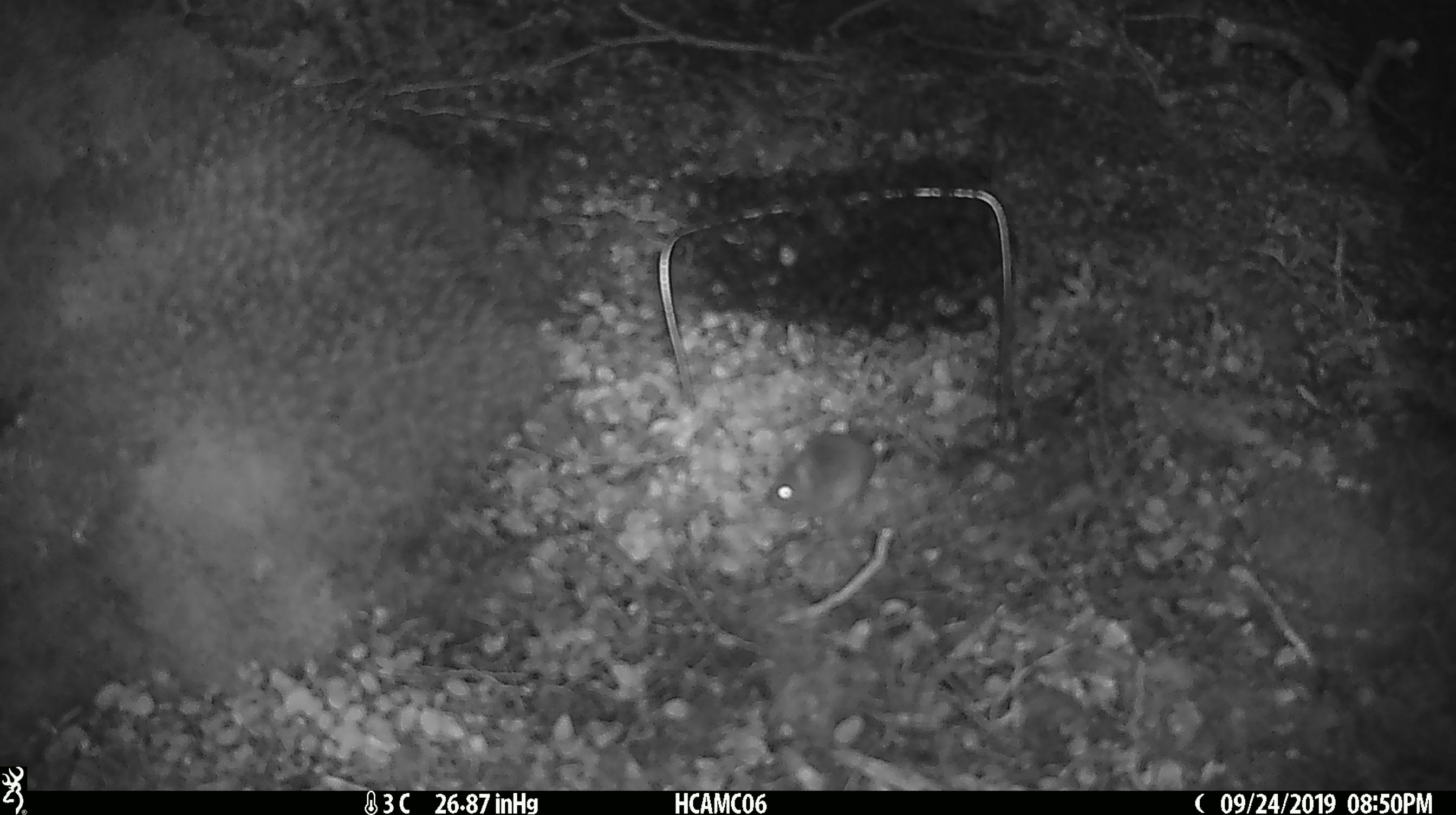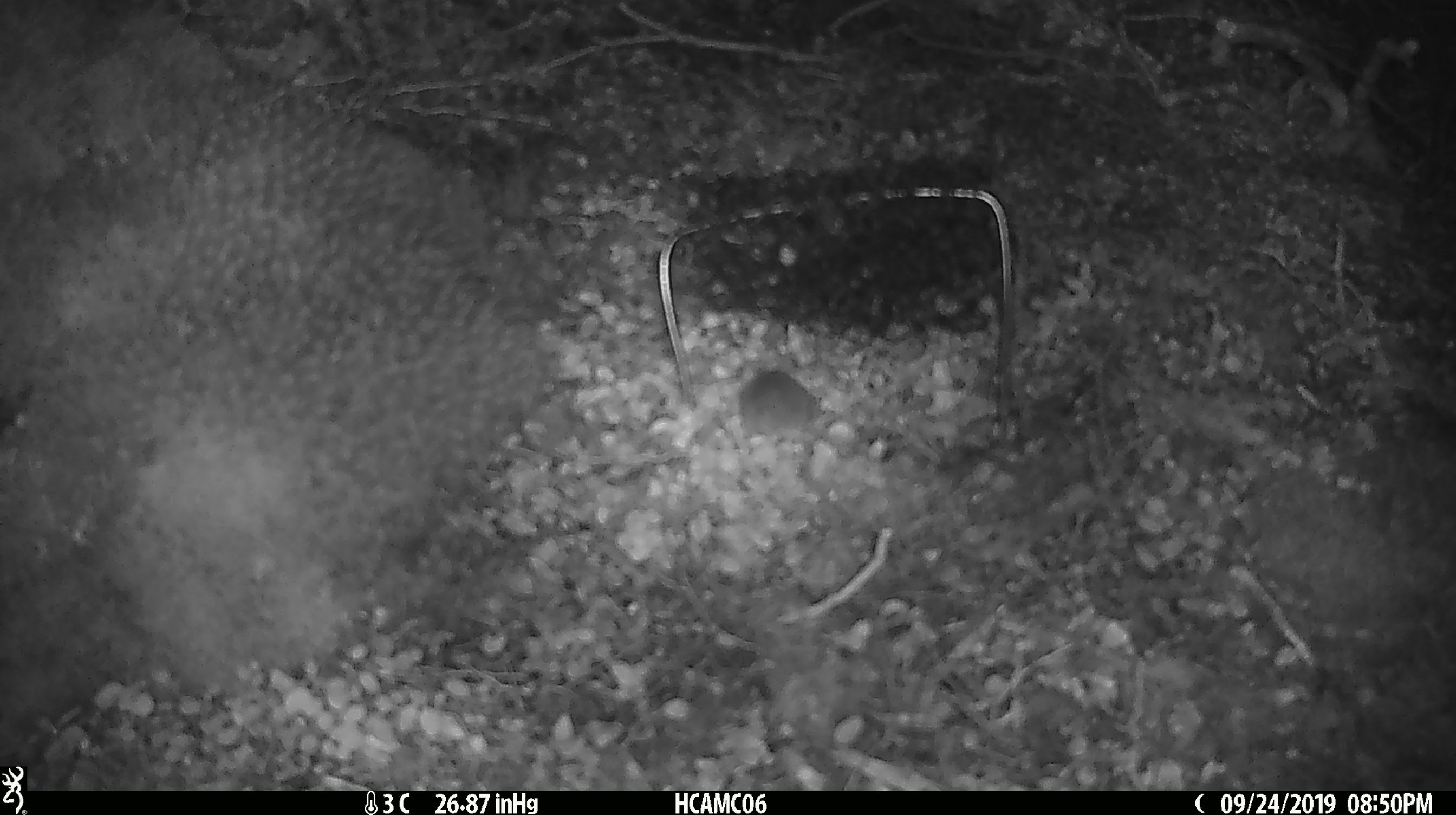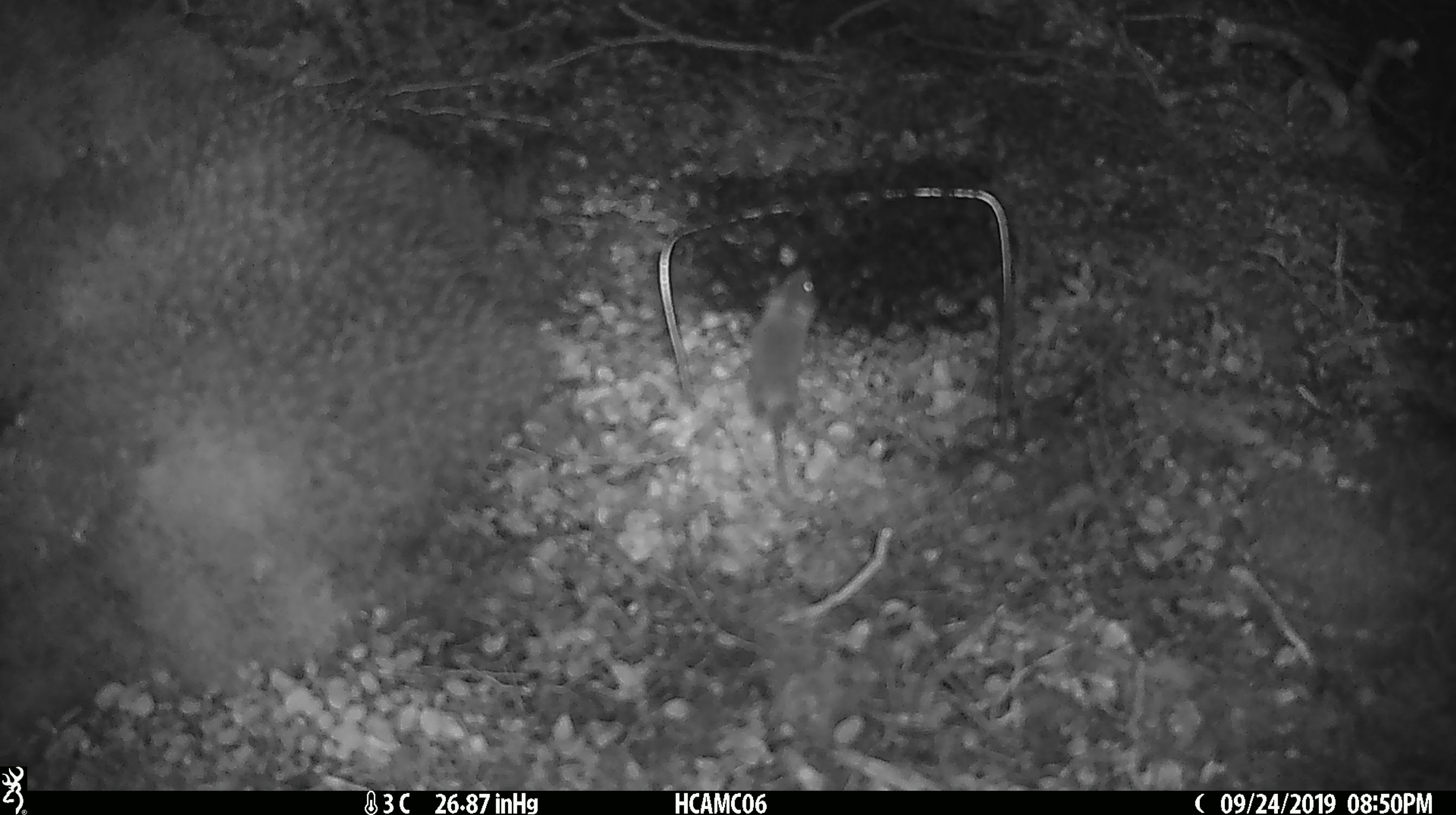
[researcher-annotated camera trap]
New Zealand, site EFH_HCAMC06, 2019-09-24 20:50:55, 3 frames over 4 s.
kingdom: Animalia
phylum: Chordata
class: Mammalia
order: Rodentia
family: Muridae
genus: Mus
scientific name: Mus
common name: mouse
Mouse (Mus).